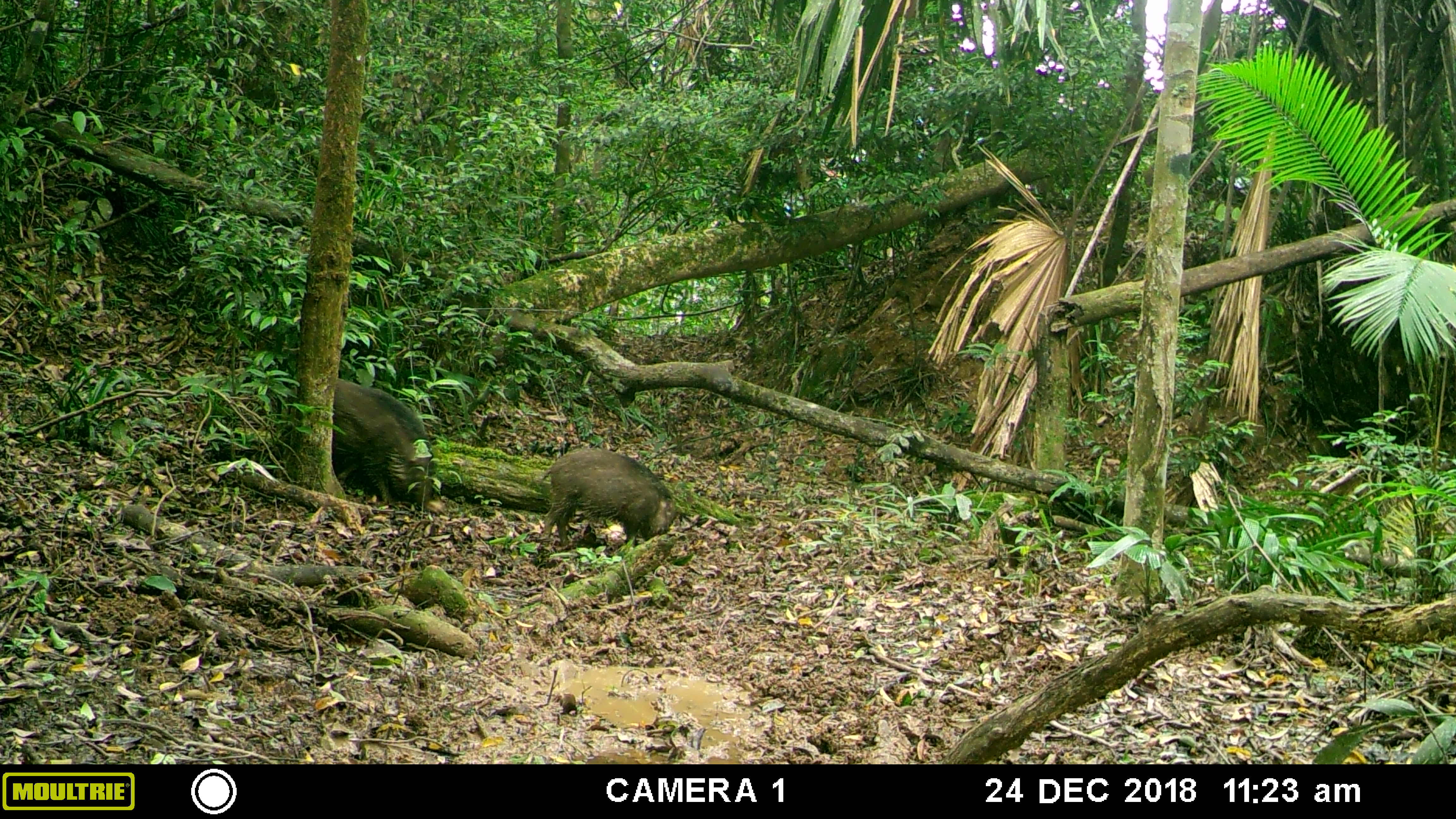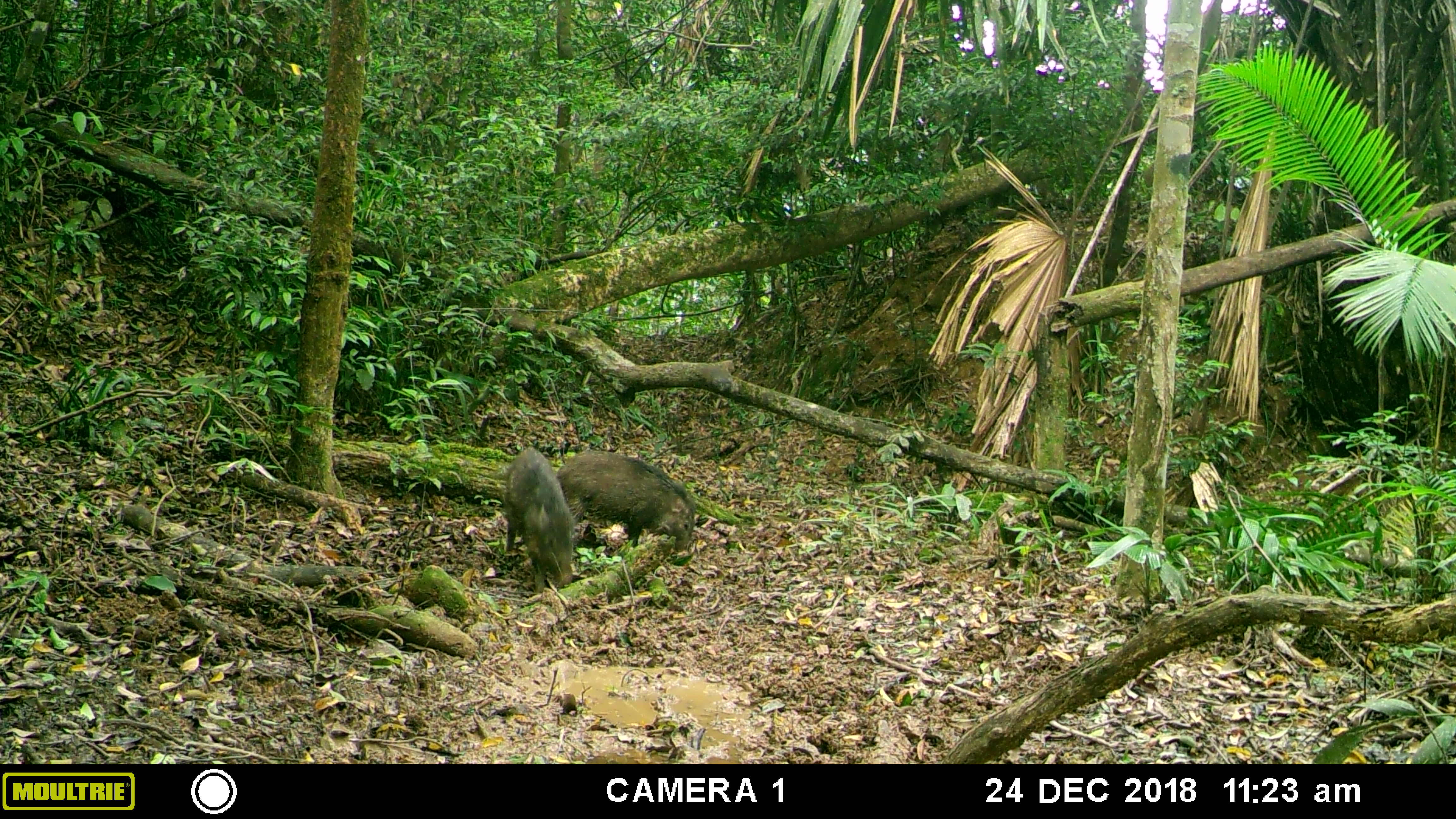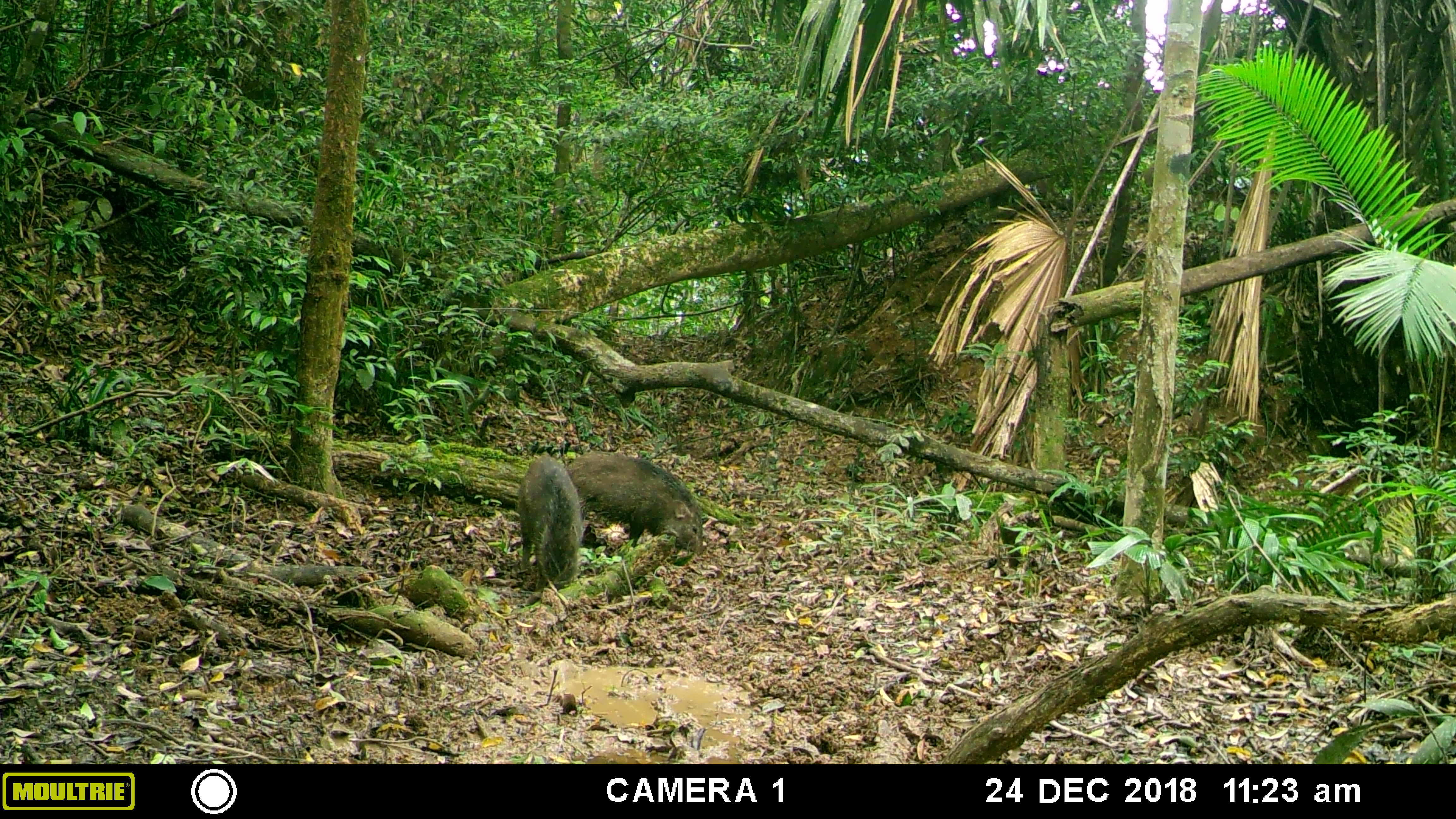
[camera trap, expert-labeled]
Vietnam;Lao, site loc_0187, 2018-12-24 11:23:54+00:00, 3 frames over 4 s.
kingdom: Animalia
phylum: Chordata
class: Mammalia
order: Artiodactyla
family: Suidae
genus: Sus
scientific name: Sus scrofa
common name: eurasian wild pig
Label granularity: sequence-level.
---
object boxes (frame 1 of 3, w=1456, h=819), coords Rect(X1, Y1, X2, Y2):
eurasian wild pig: Rect(277, 378, 447, 515); Rect(536, 448, 686, 548)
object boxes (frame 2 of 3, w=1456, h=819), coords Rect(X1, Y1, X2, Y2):
eurasian wild pig: Rect(557, 451, 696, 557); Rect(497, 445, 573, 594)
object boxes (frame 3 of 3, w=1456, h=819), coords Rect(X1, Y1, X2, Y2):
eurasian wild pig: Rect(565, 452, 704, 555); Rect(517, 456, 582, 593)